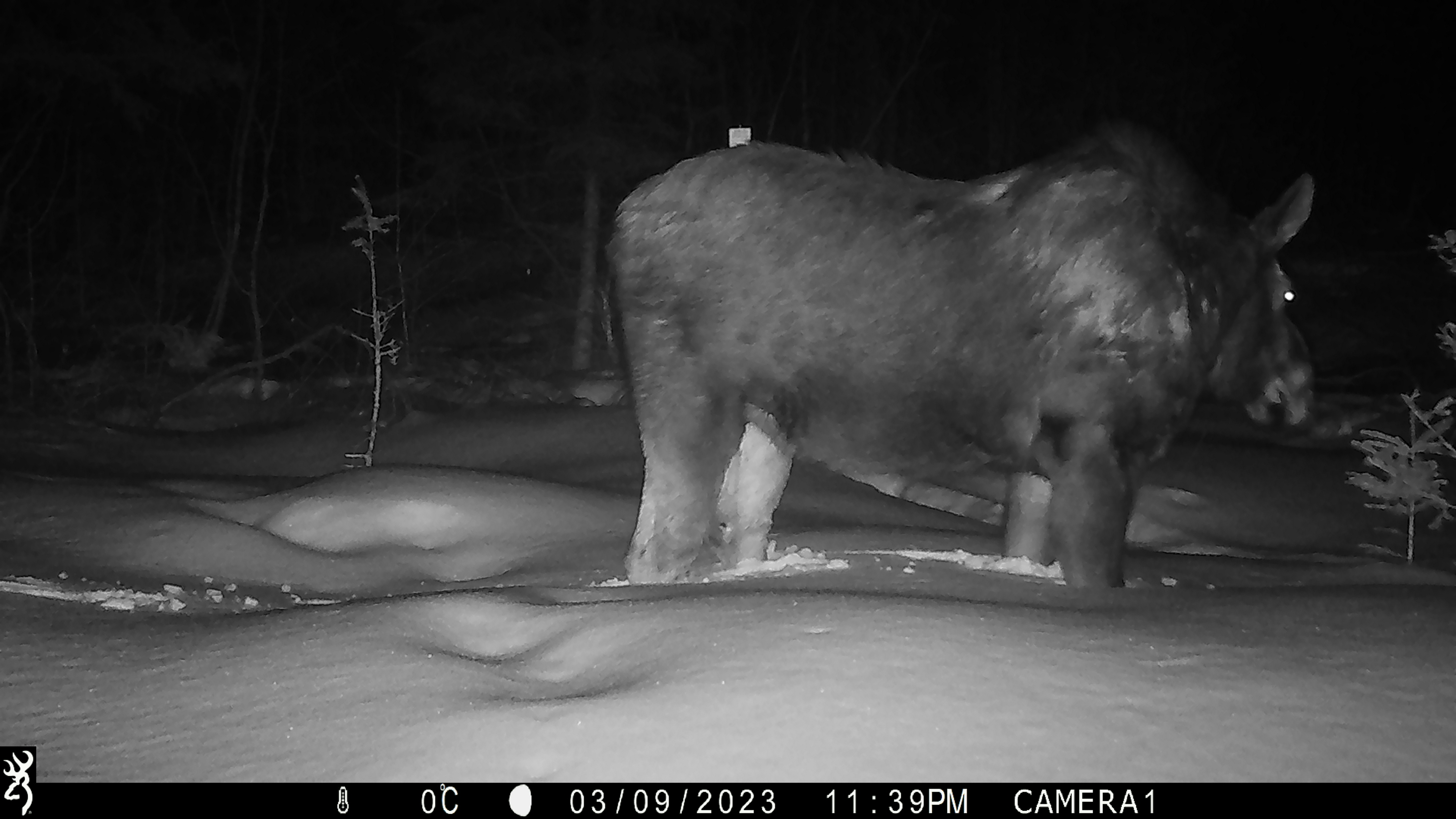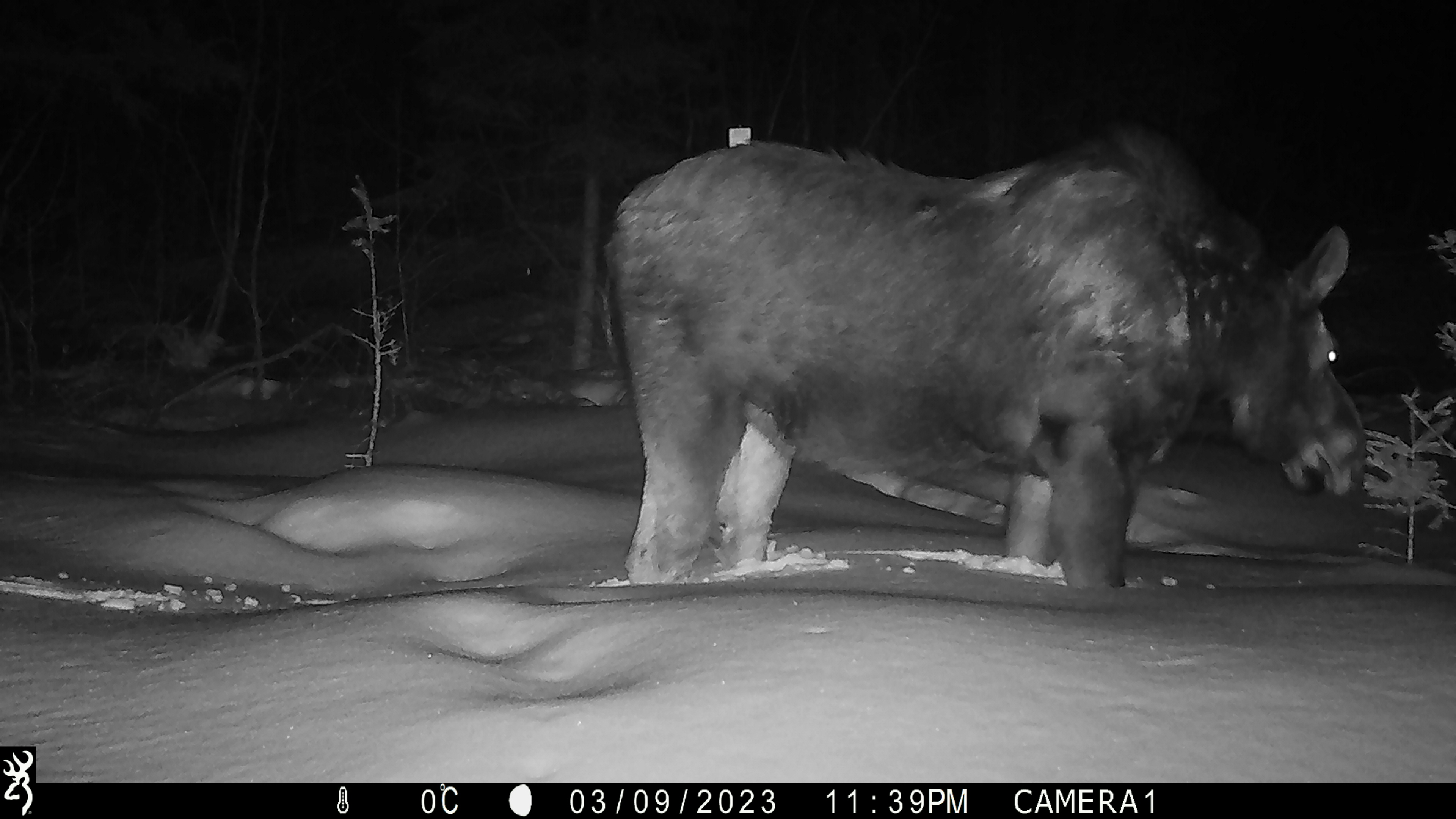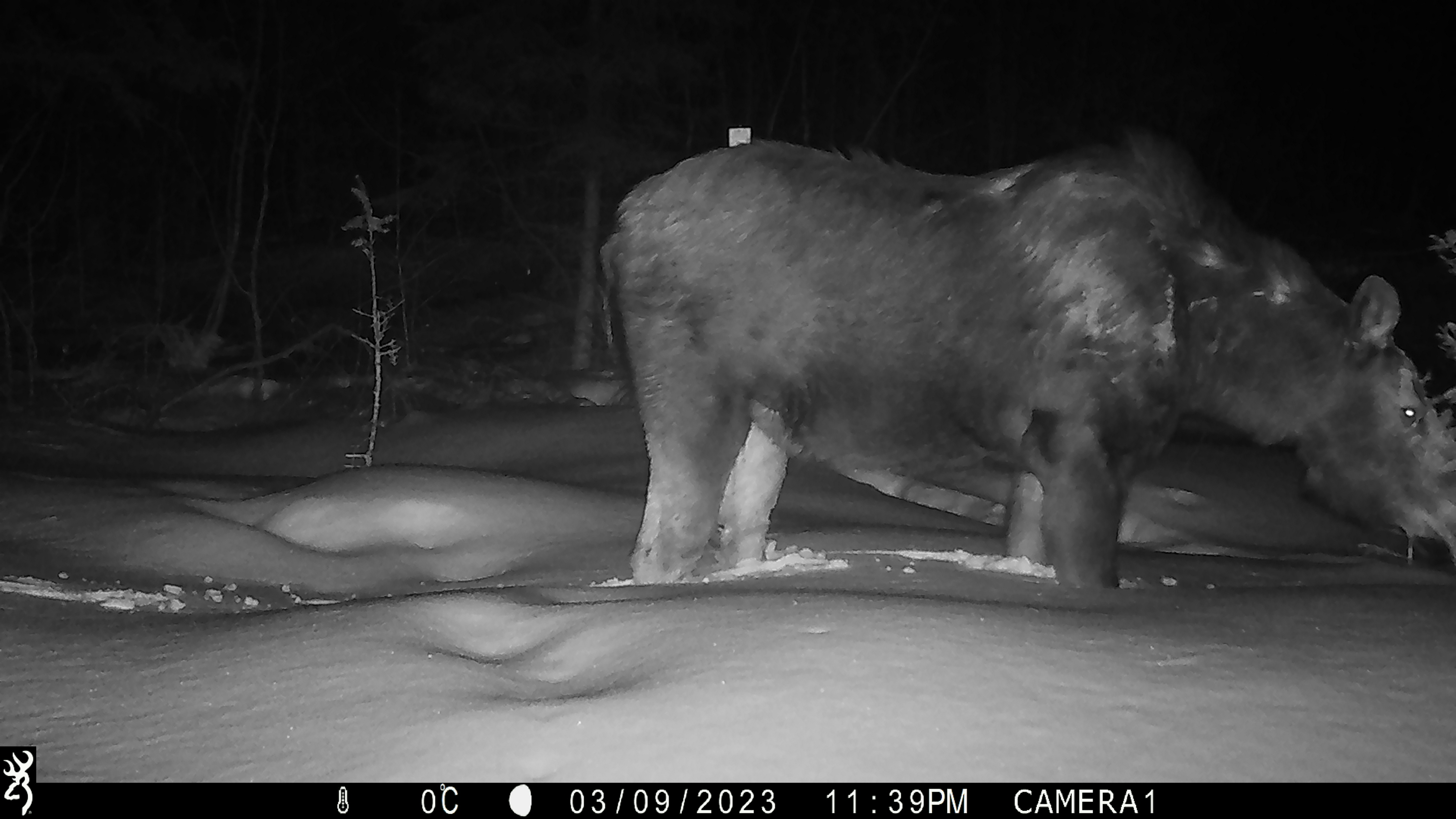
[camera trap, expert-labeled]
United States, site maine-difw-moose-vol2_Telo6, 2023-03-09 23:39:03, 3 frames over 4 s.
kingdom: Animalia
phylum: Chordata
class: Mammalia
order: Artiodactyla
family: Cervidae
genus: Alces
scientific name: Alces alces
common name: moose